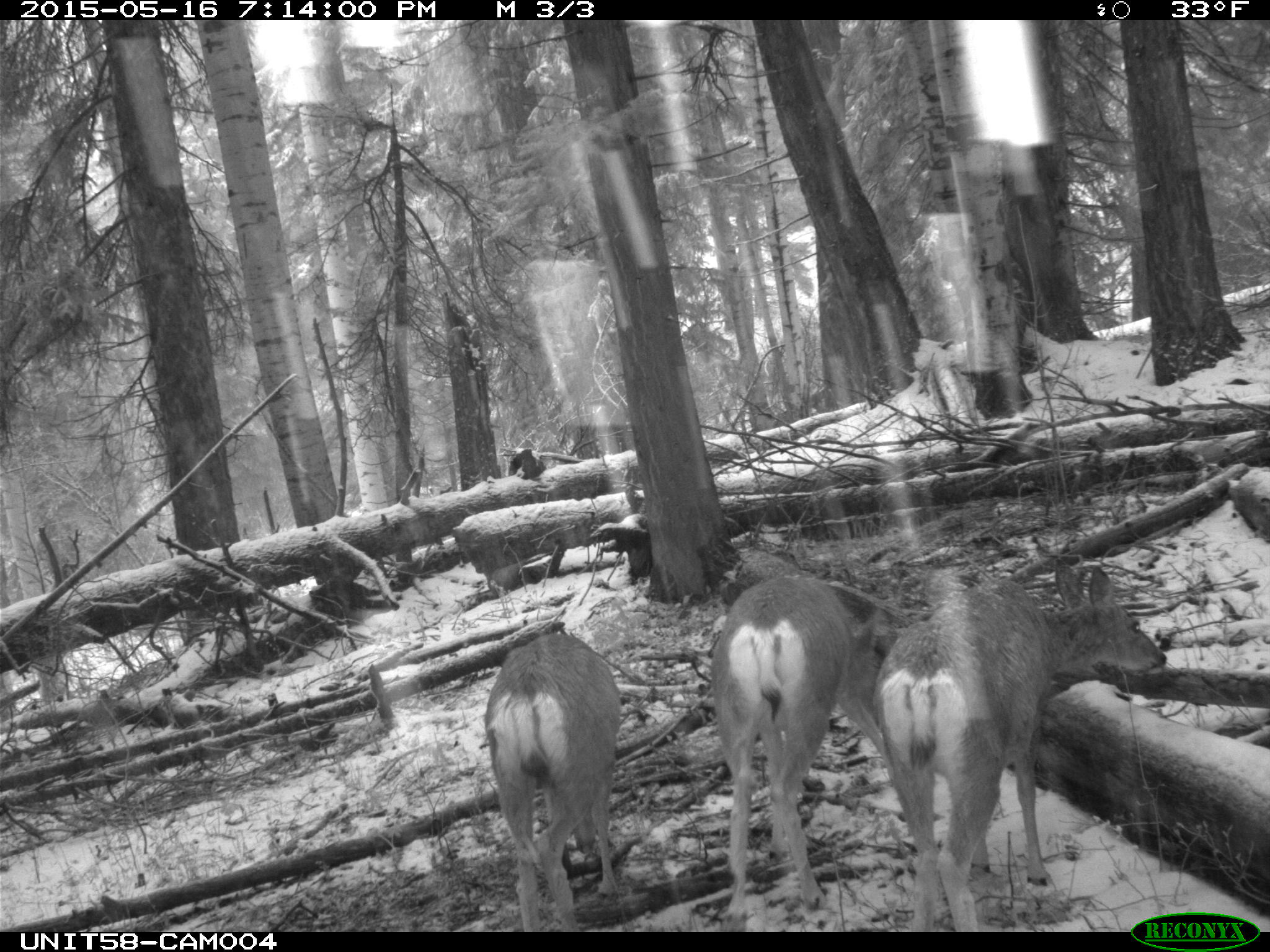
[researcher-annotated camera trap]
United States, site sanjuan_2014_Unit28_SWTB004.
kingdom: Animalia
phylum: Chordata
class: Mammalia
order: Artiodactyla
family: Cervidae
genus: Odocoileus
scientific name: Odocoileus hemionus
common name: mule deer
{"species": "Odocoileus hemionus (mule deer)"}